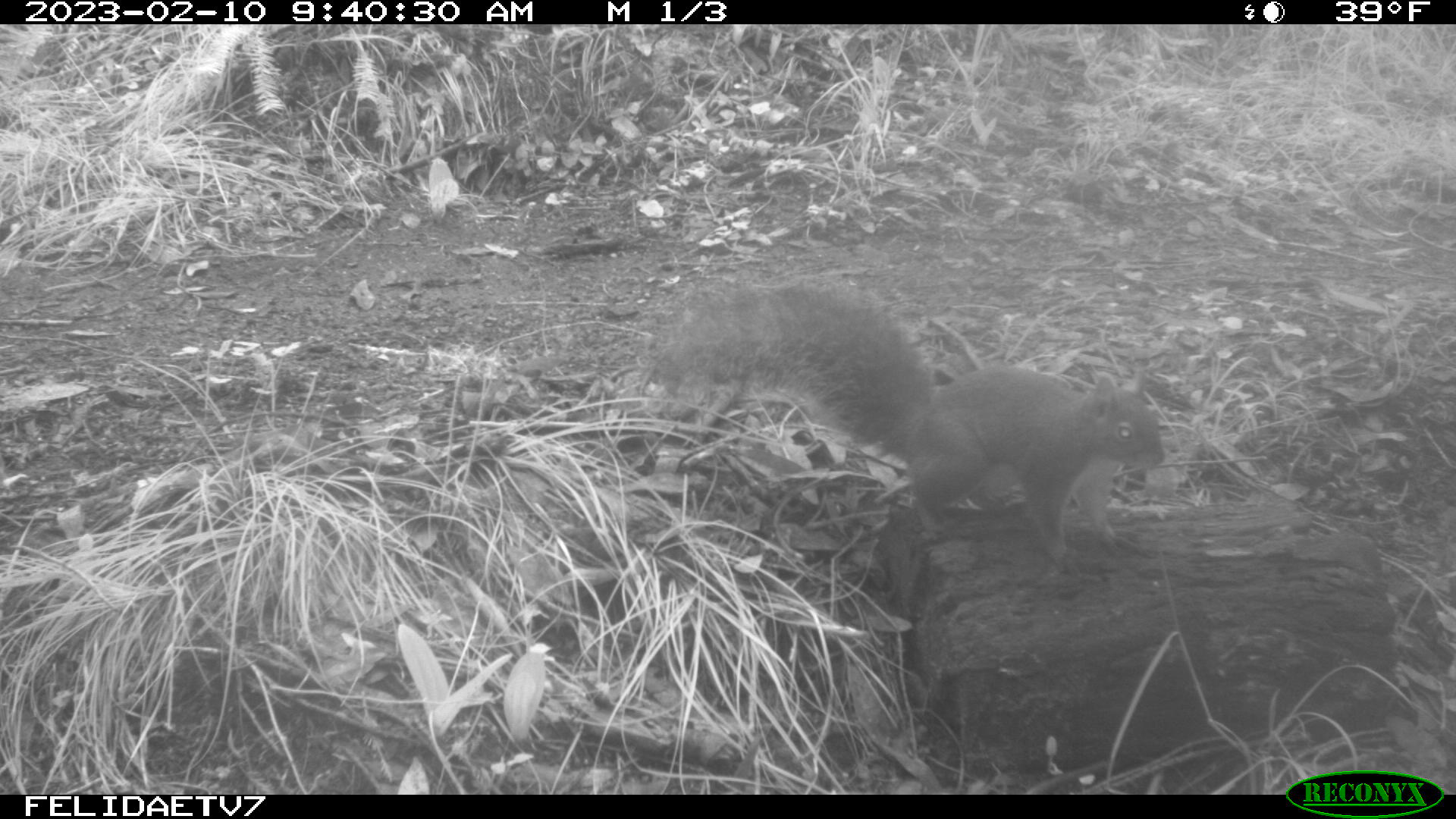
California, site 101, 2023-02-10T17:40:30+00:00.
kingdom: Animalia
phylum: Chordata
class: Mammalia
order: Rodentia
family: Sciuridae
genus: Sciurus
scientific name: Sciurus griseus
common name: western gray squirrel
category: western grey squirrel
Western grey squirrel (western gray squirrel) (Sciurus griseus).